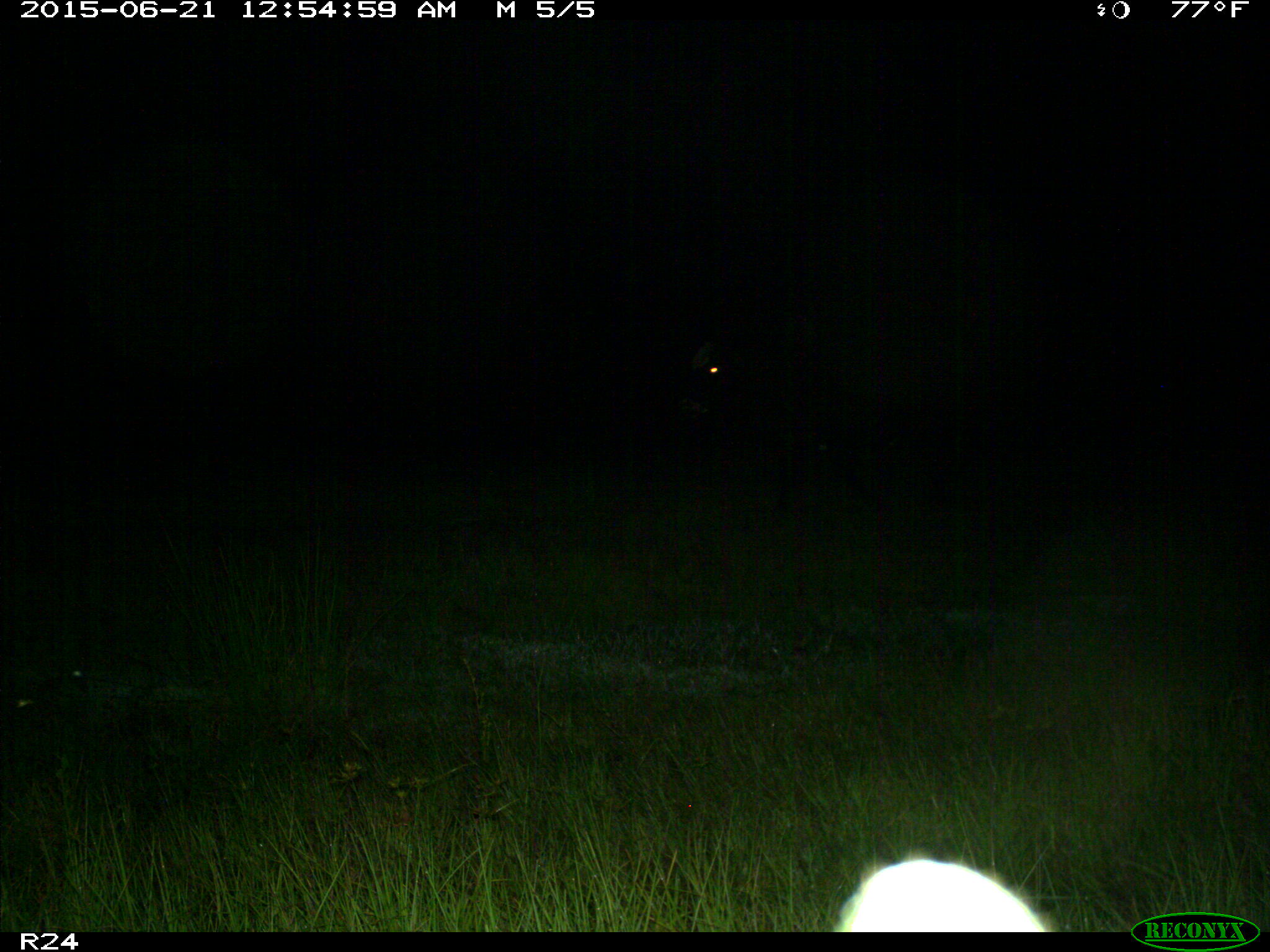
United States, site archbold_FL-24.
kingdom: Animalia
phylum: Chordata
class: Mammalia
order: Artiodactyla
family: Bovidae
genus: Bos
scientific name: Bos taurus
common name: domestic cow